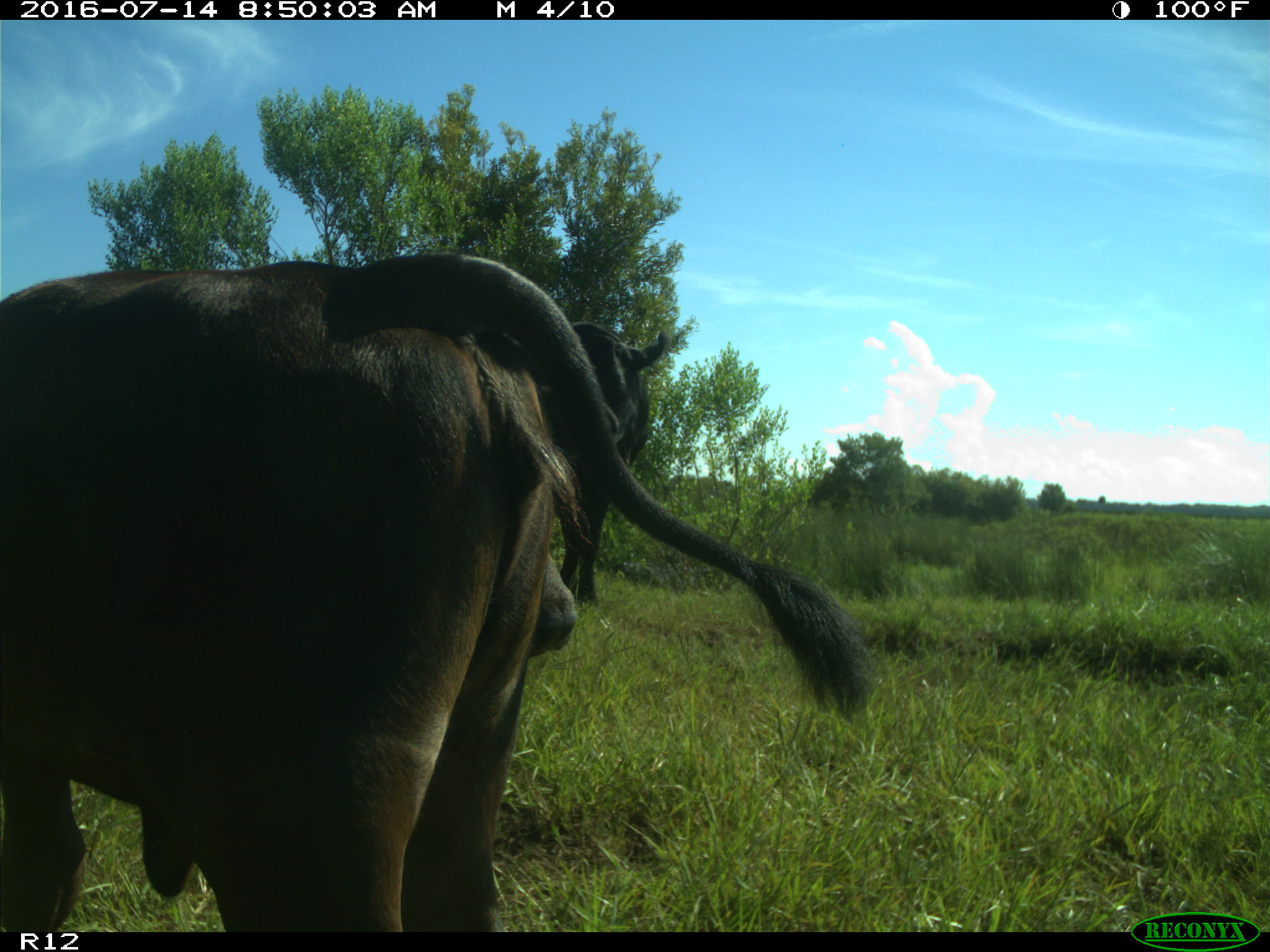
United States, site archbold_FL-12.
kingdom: Animalia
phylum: Chordata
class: Mammalia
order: Artiodactyla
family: Bovidae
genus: Bos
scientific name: Bos taurus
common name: domestic cow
Bos taurus (domestic cow).